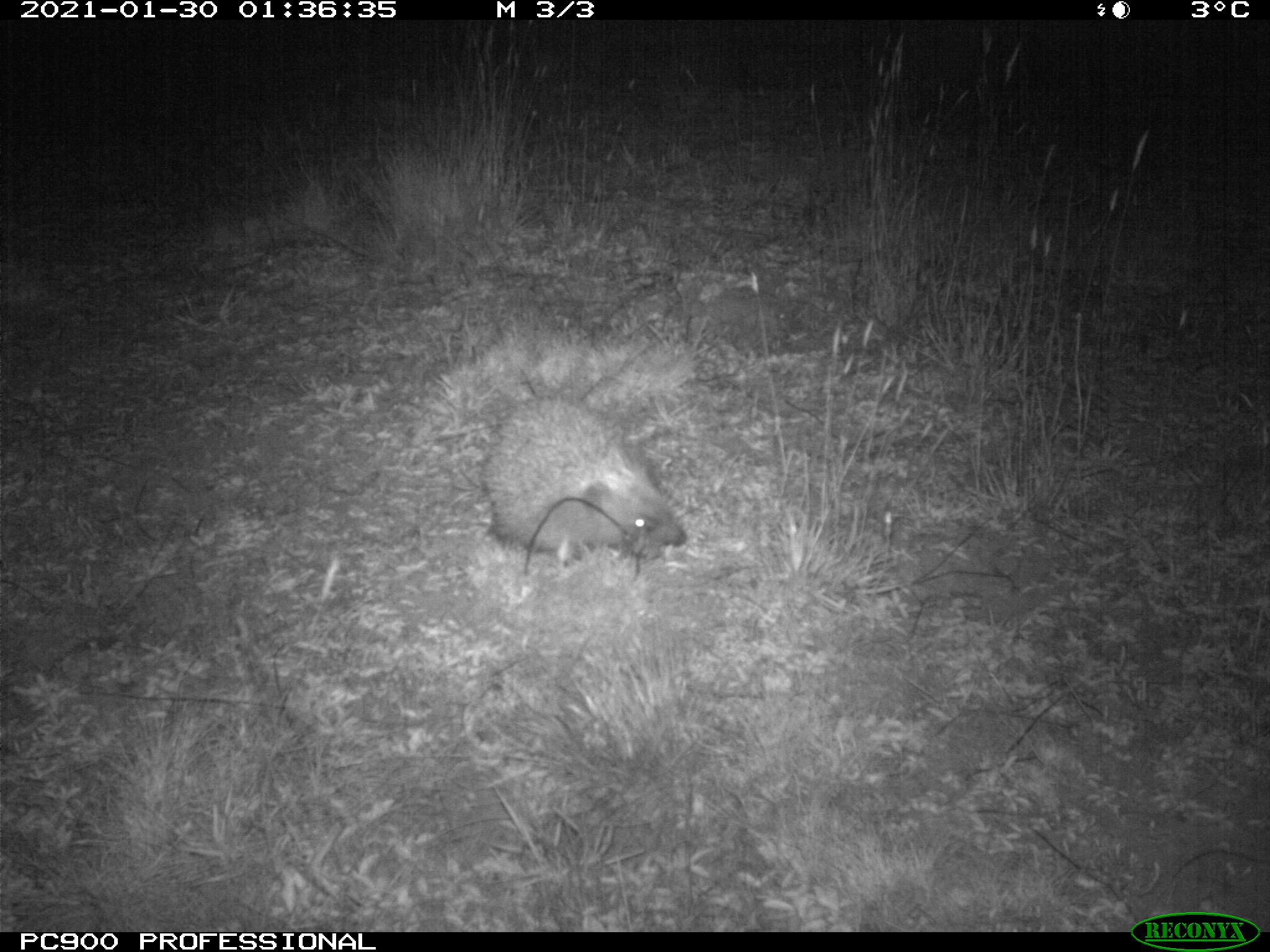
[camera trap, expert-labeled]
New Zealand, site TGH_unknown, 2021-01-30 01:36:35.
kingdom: Animalia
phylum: Chordata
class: Mammalia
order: Eulipotyphla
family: Erinaceidae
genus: Erinaceus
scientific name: Erinaceus europaeus europaeus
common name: european hedgehog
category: hedgehog